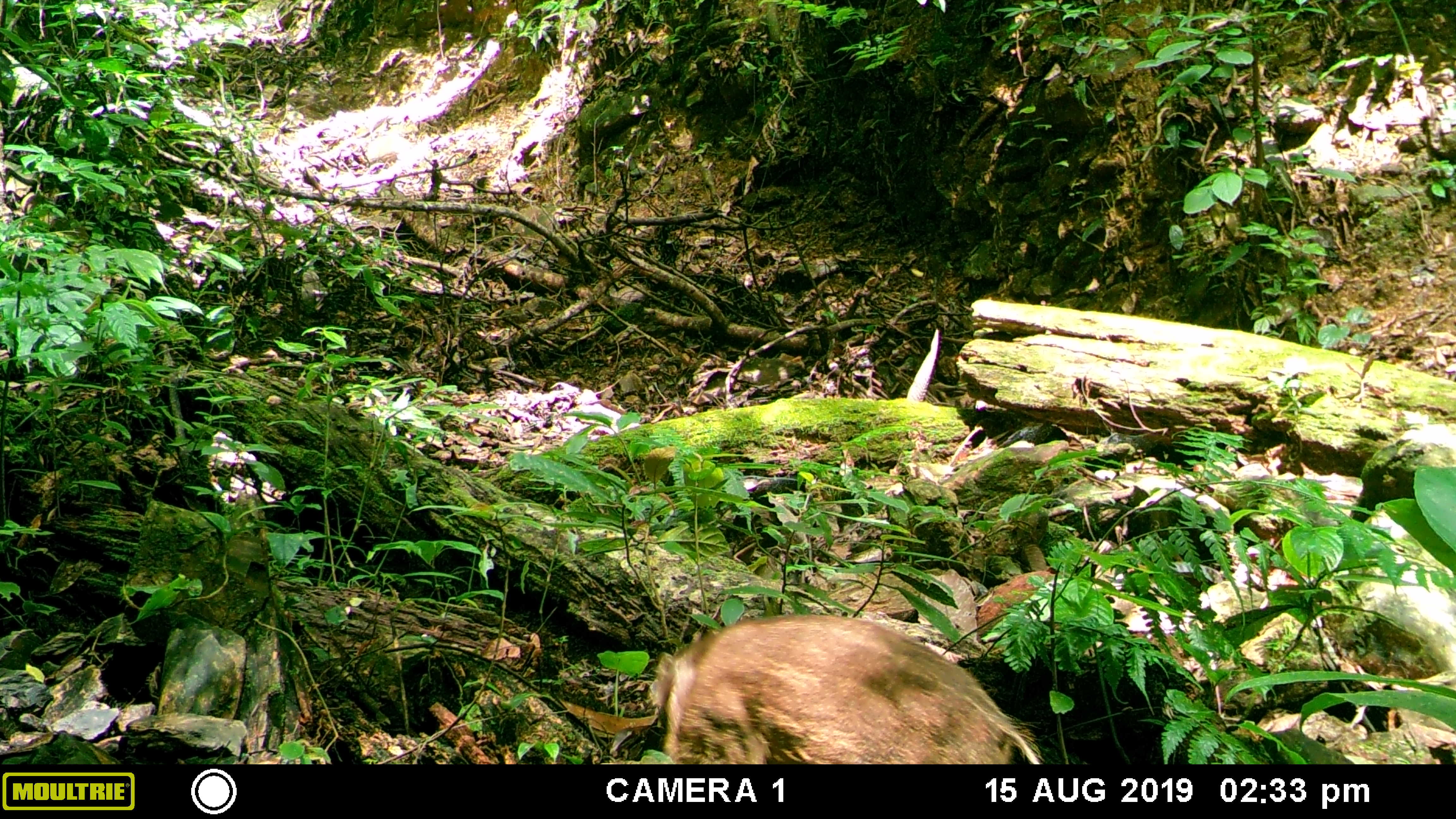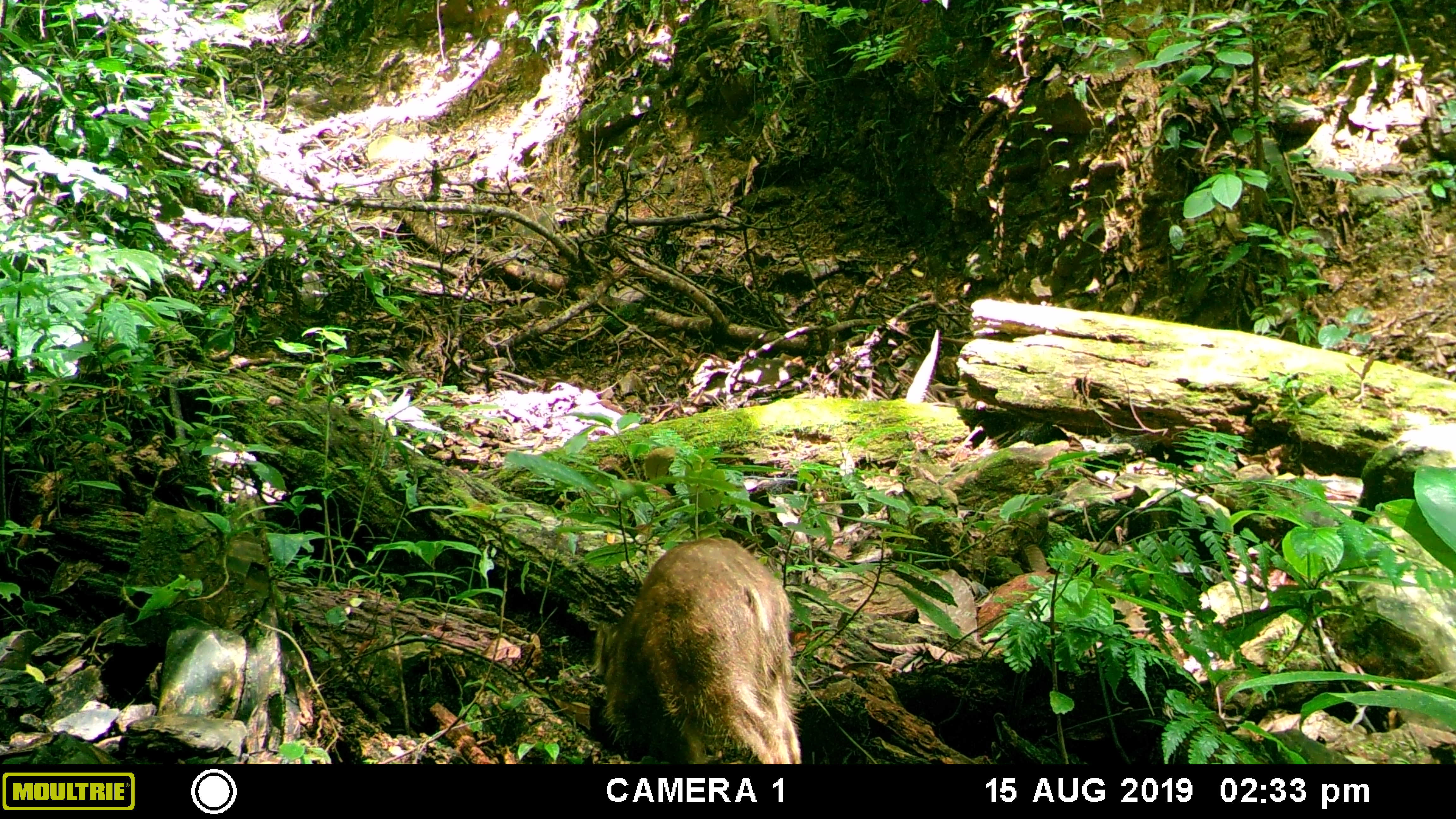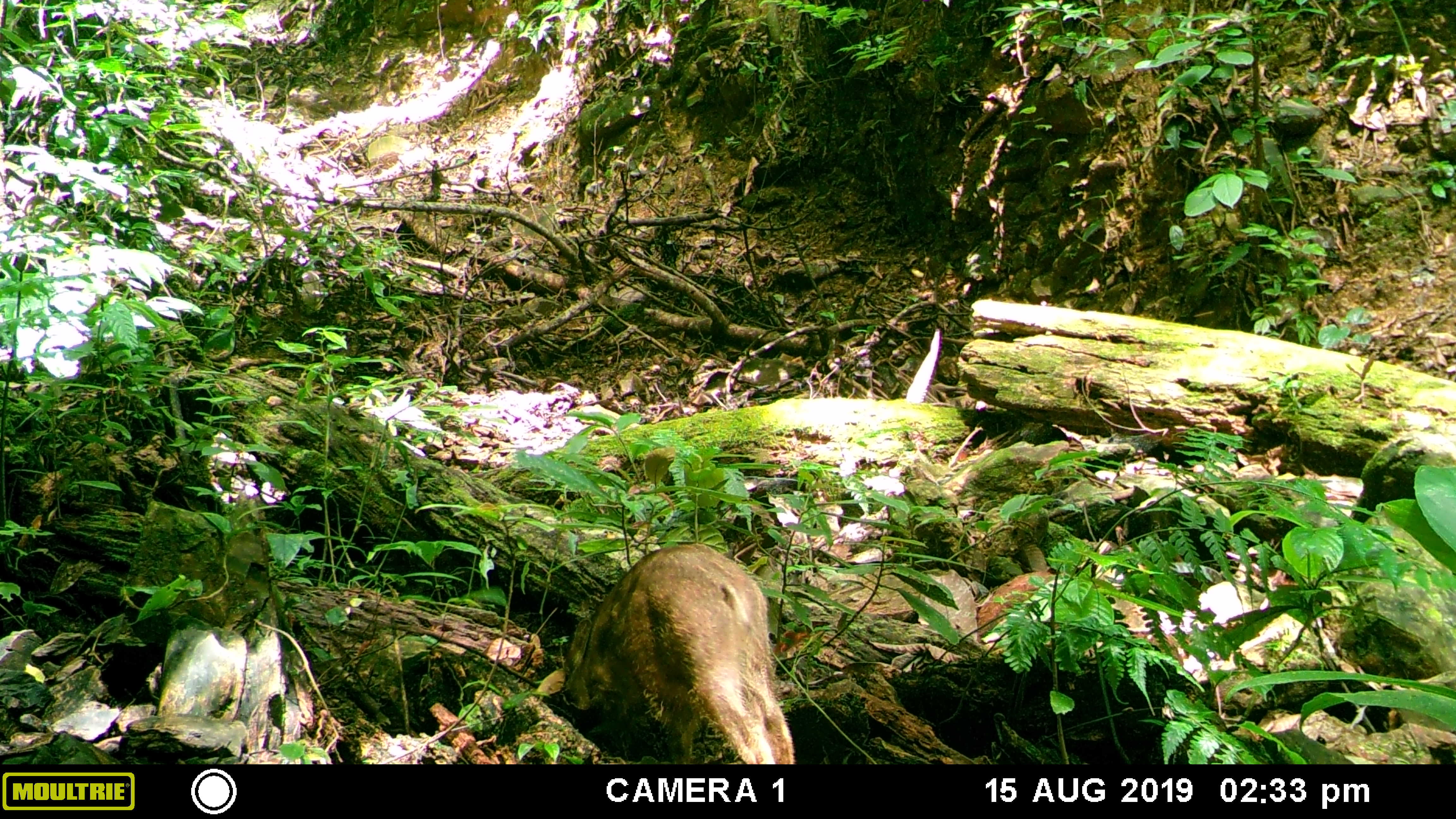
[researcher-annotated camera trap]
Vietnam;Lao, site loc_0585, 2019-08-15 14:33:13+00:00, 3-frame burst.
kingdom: Animalia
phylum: Chordata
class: Mammalia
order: Artiodactyla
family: Suidae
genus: Sus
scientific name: Sus scrofa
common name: eurasian wild pig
Eurasian wild pig (Sus scrofa). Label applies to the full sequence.